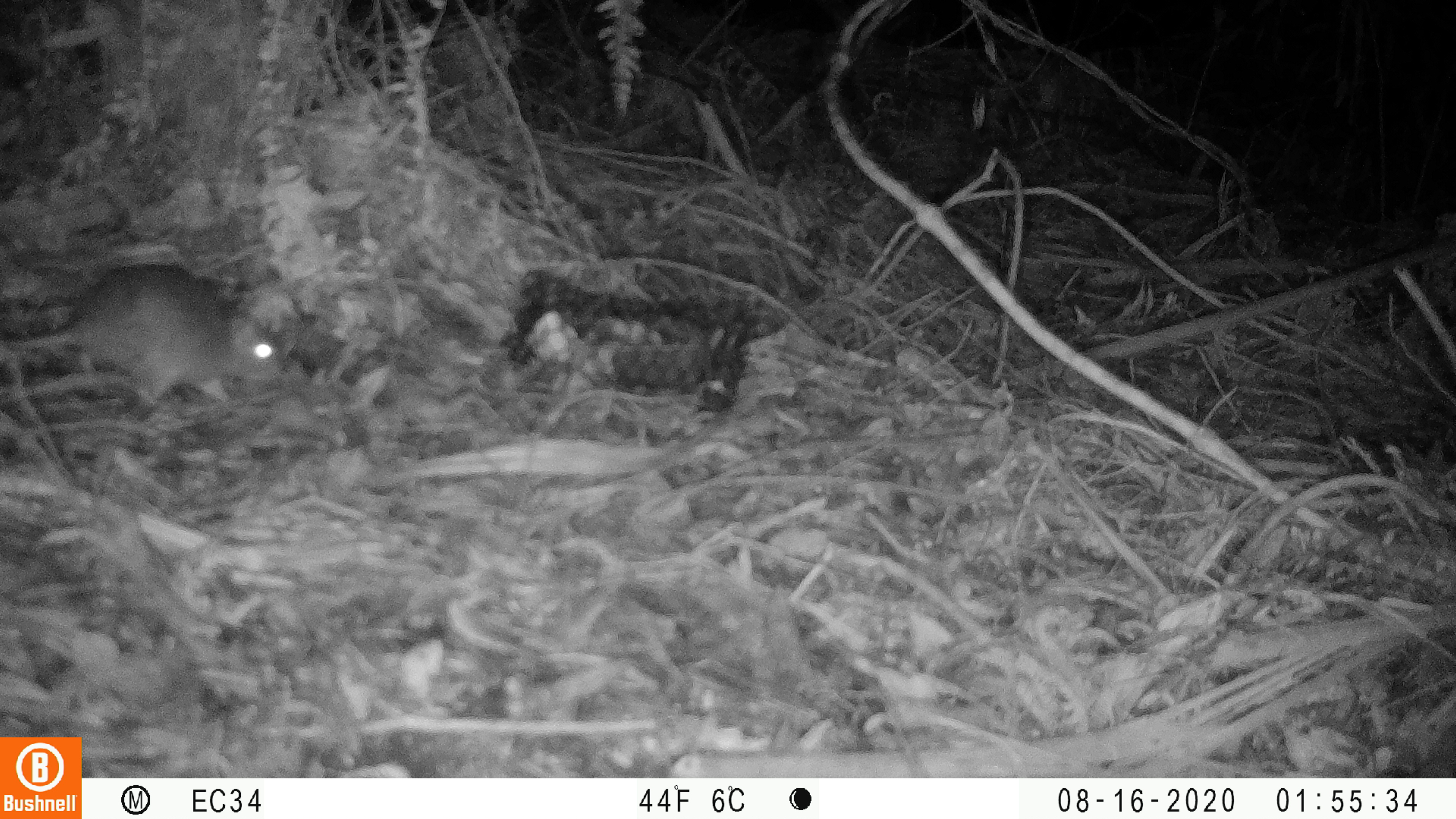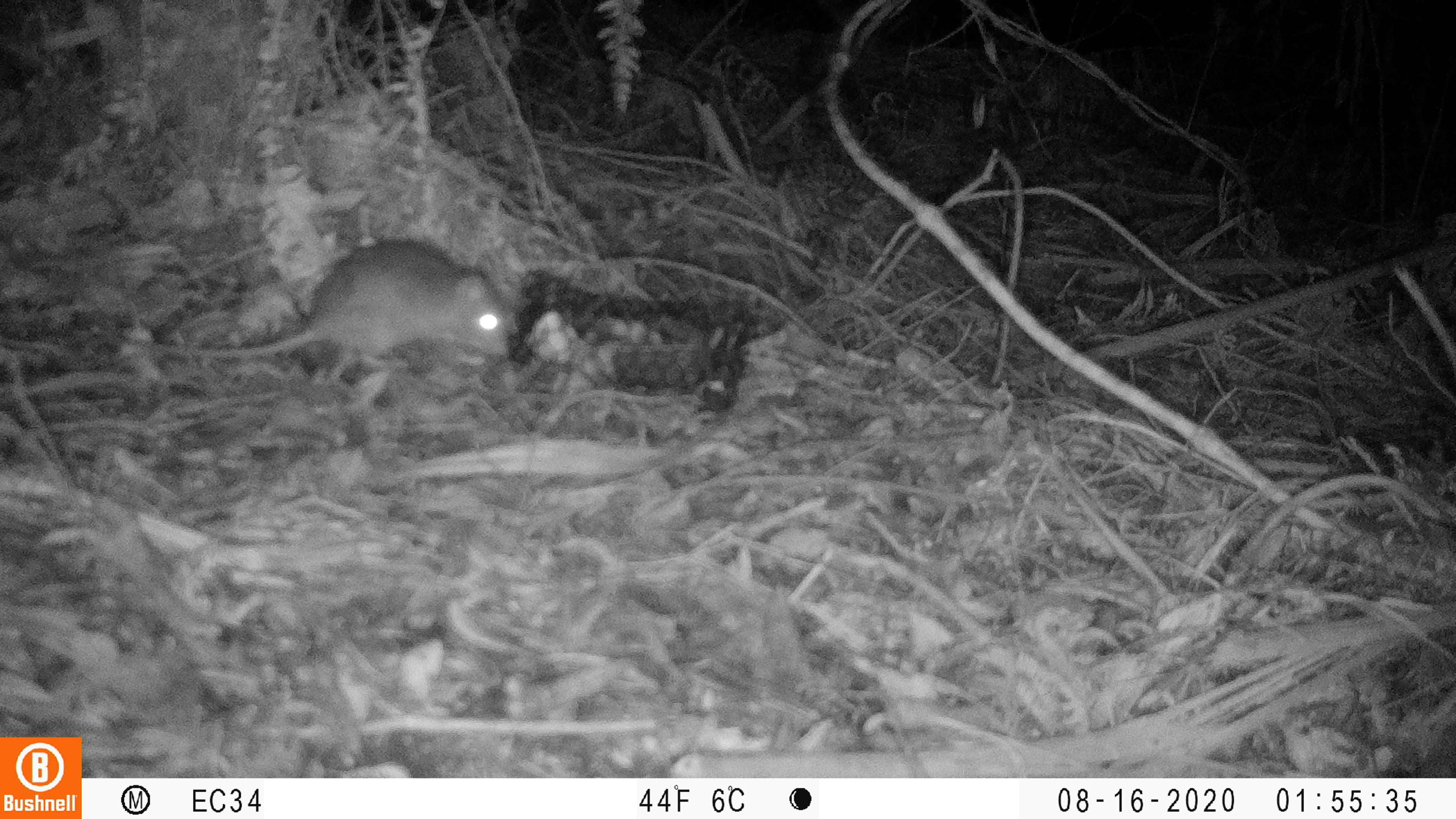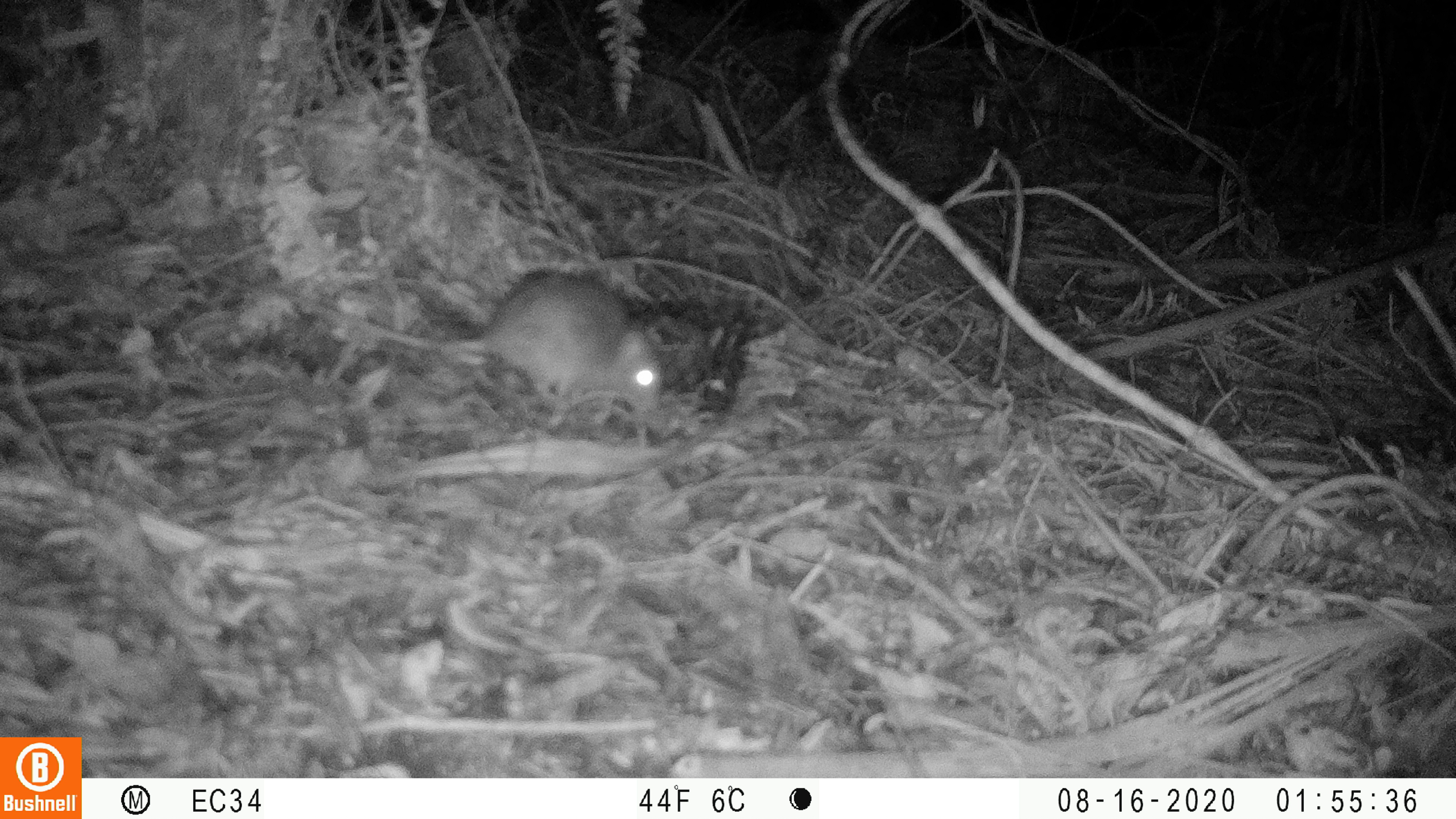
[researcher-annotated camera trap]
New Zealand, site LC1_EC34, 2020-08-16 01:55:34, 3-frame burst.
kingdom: Animalia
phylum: Chordata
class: Mammalia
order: Rodentia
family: Muridae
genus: Rattus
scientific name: Rattus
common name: rat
Rat (Rattus).